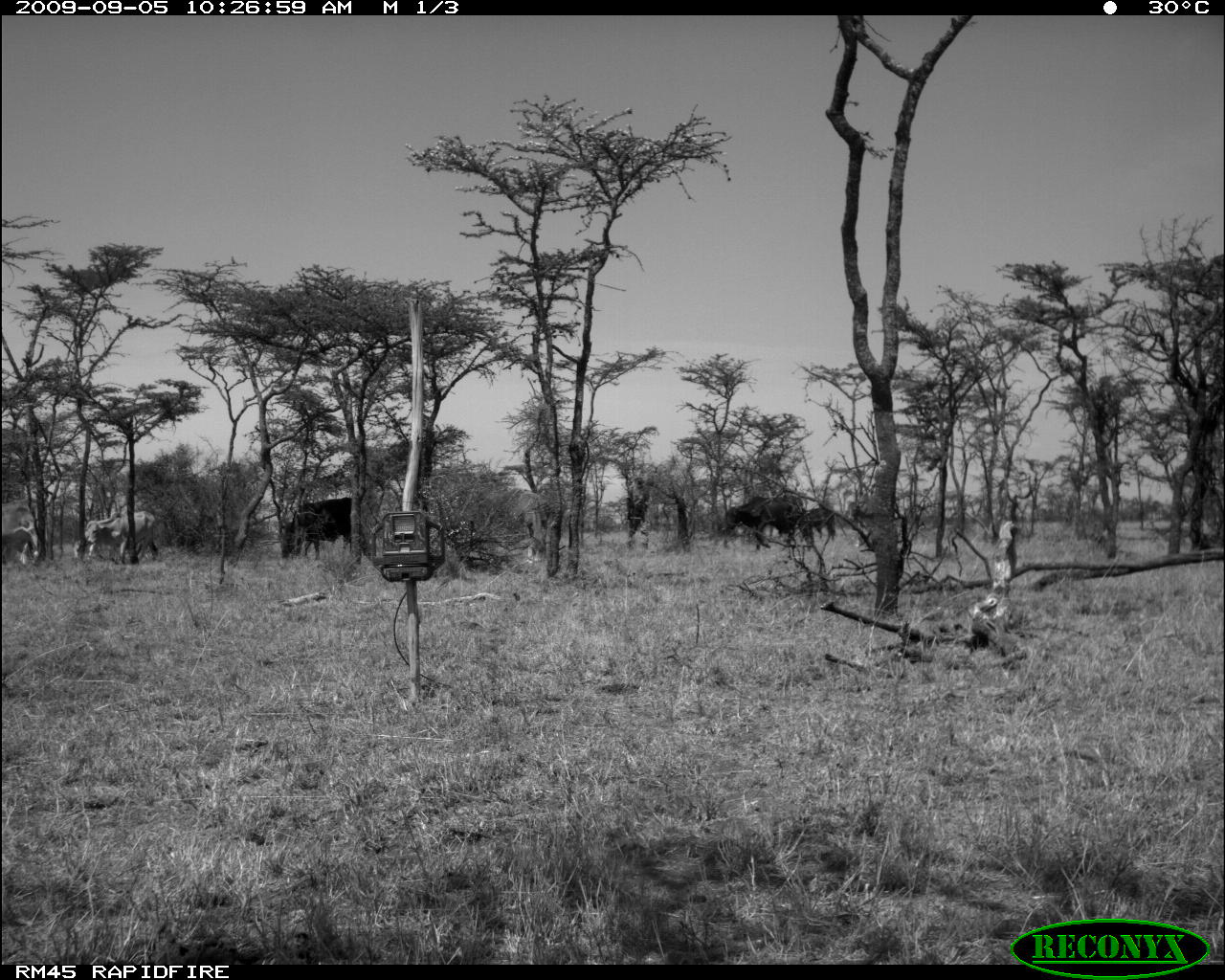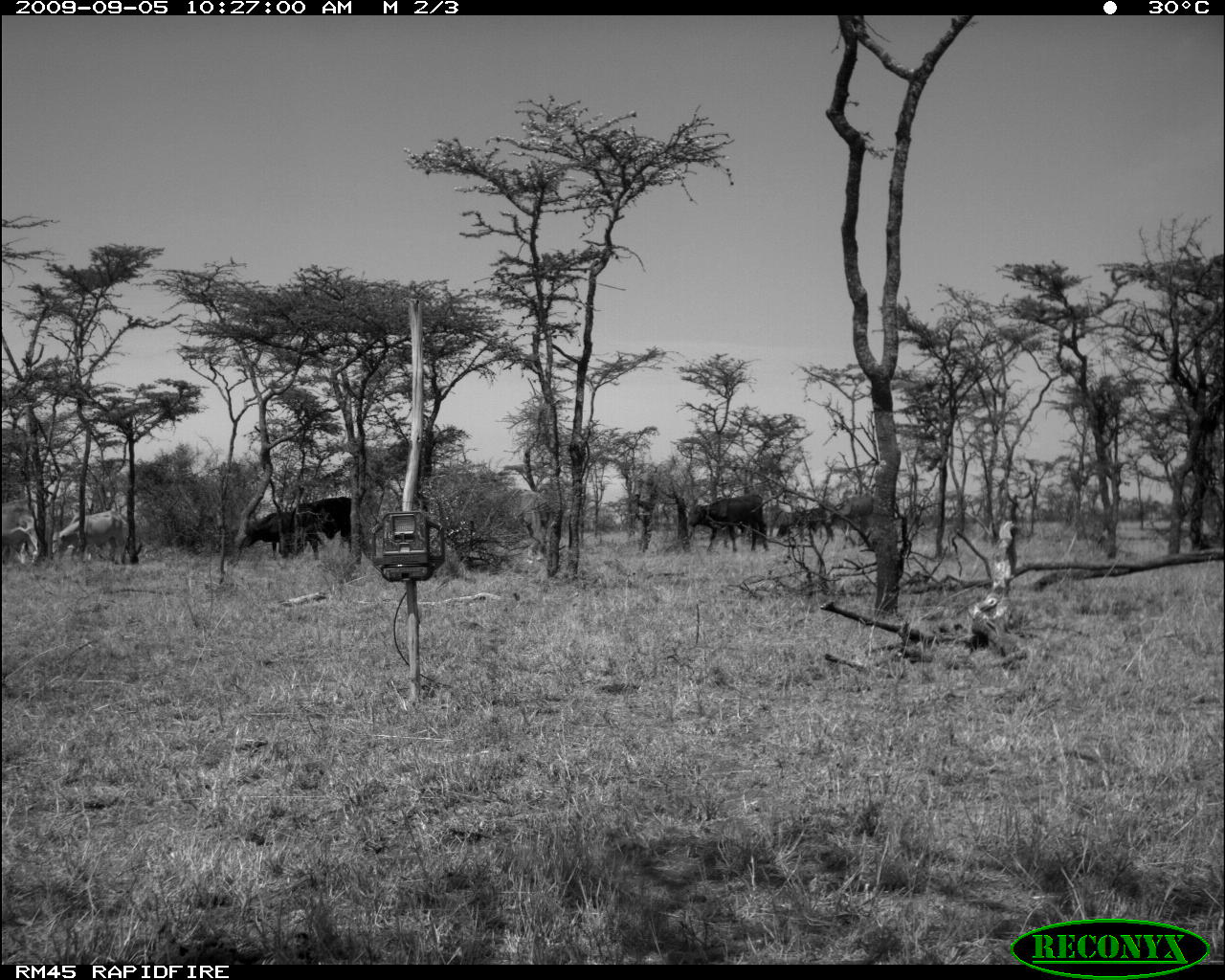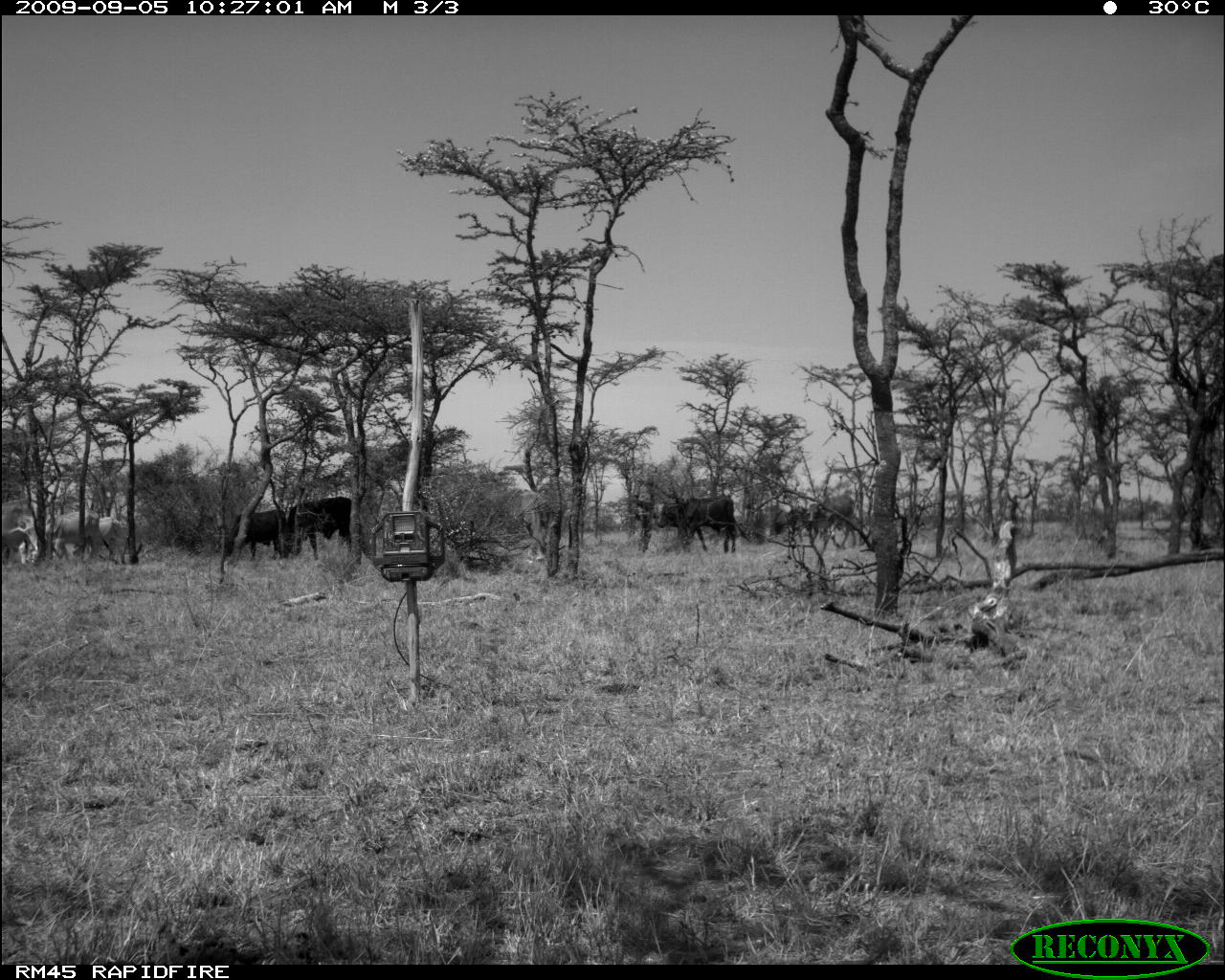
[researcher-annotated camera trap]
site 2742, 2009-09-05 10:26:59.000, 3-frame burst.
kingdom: Animalia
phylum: Chordata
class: Mammalia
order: Artiodactyla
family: Bovidae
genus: Bos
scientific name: Bos taurus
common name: domestic cattle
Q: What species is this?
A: Bos taurus (domestic cattle).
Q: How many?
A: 8.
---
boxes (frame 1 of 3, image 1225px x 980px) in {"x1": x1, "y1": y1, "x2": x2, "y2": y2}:
bos taurus: {"x1": 279, "y1": 496, "x2": 367, "y2": 561}; {"x1": 77, "y1": 514, "x2": 155, "y2": 568}; {"x1": 729, "y1": 494, "x2": 797, "y2": 545}; {"x1": 0, "y1": 526, "x2": 41, "y2": 558}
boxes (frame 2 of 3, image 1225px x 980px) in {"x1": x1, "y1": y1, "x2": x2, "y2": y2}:
bos taurus: {"x1": 236, "y1": 509, "x2": 323, "y2": 561}; {"x1": 48, "y1": 508, "x2": 133, "y2": 559}; {"x1": 690, "y1": 499, "x2": 767, "y2": 555}; {"x1": 292, "y1": 496, "x2": 352, "y2": 553}; {"x1": 506, "y1": 489, "x2": 549, "y2": 564}; {"x1": 775, "y1": 507, "x2": 836, "y2": 543}; {"x1": 0, "y1": 504, "x2": 32, "y2": 570}; {"x1": 825, "y1": 492, "x2": 882, "y2": 529}